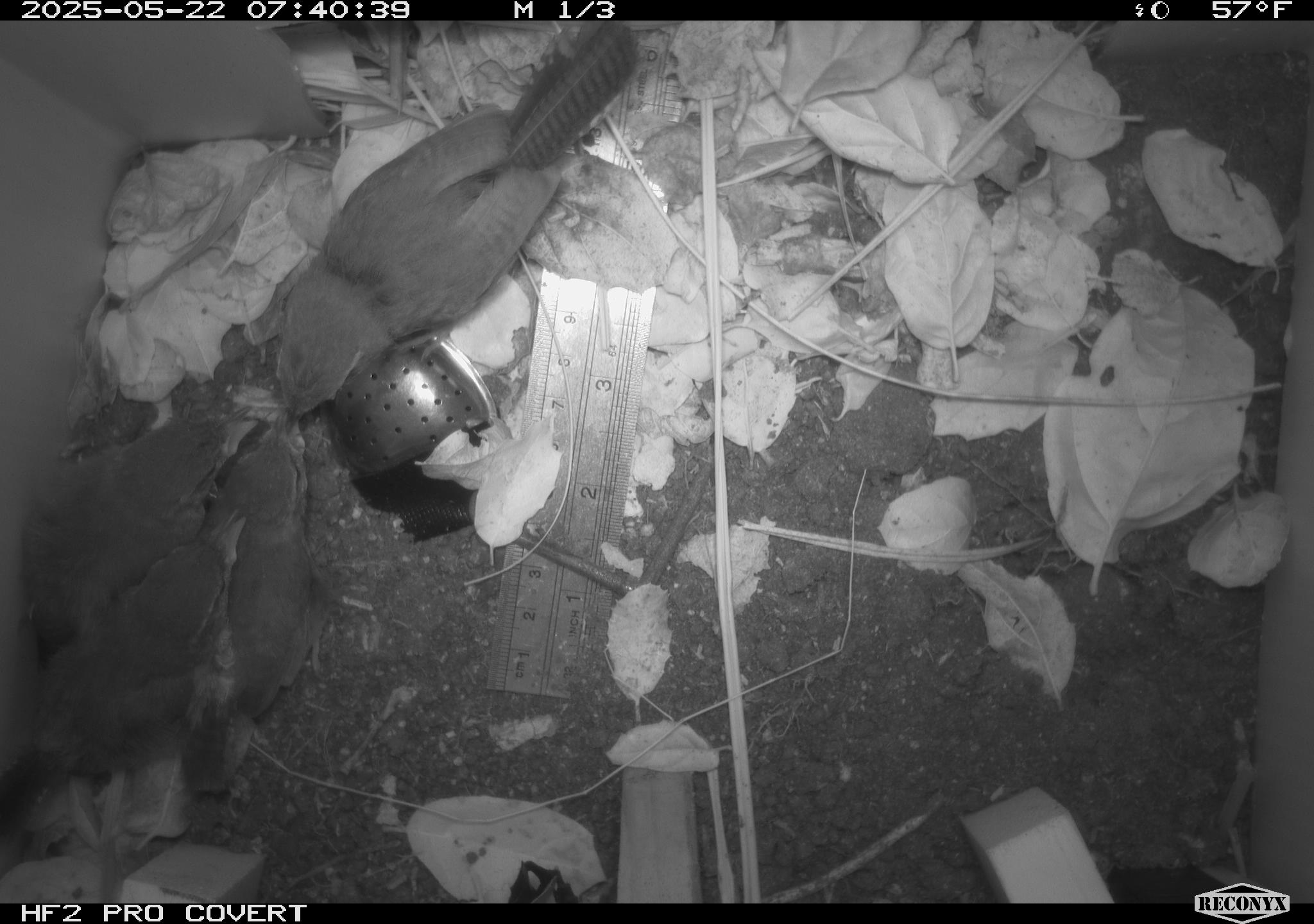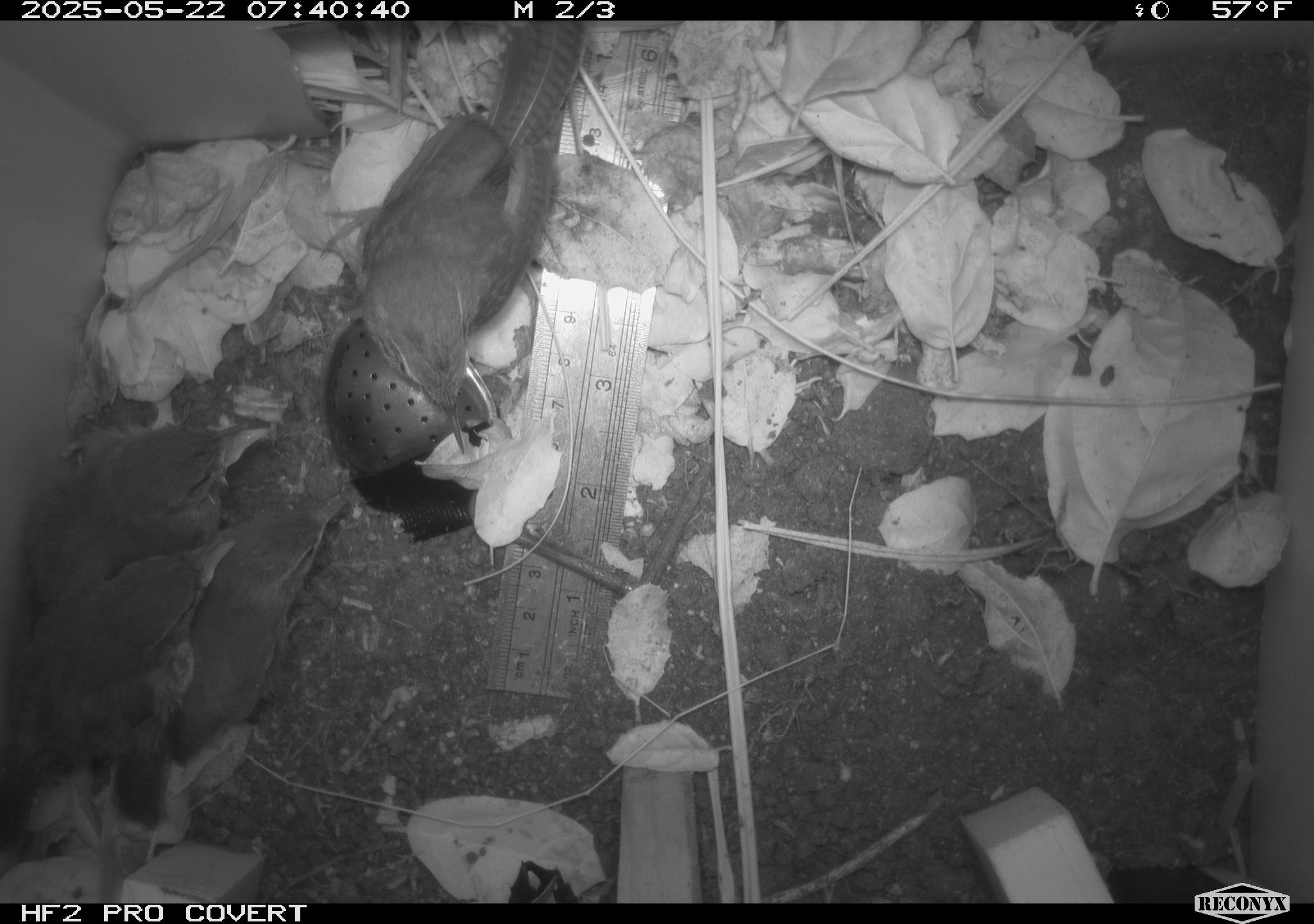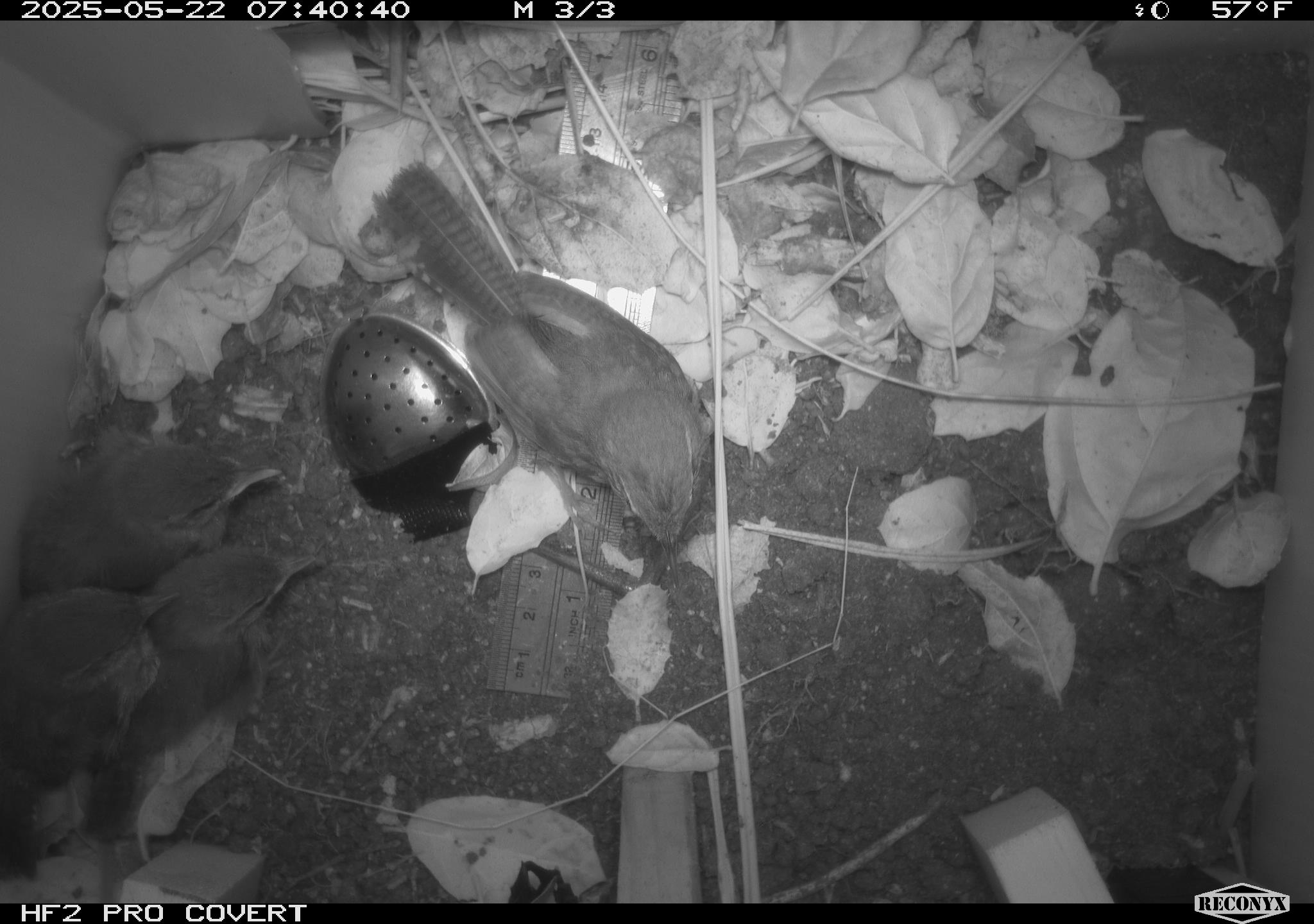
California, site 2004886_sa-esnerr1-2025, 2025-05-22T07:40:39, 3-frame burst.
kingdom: Animalia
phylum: Chordata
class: Aves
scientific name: Aves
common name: bird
Bird (Aves).